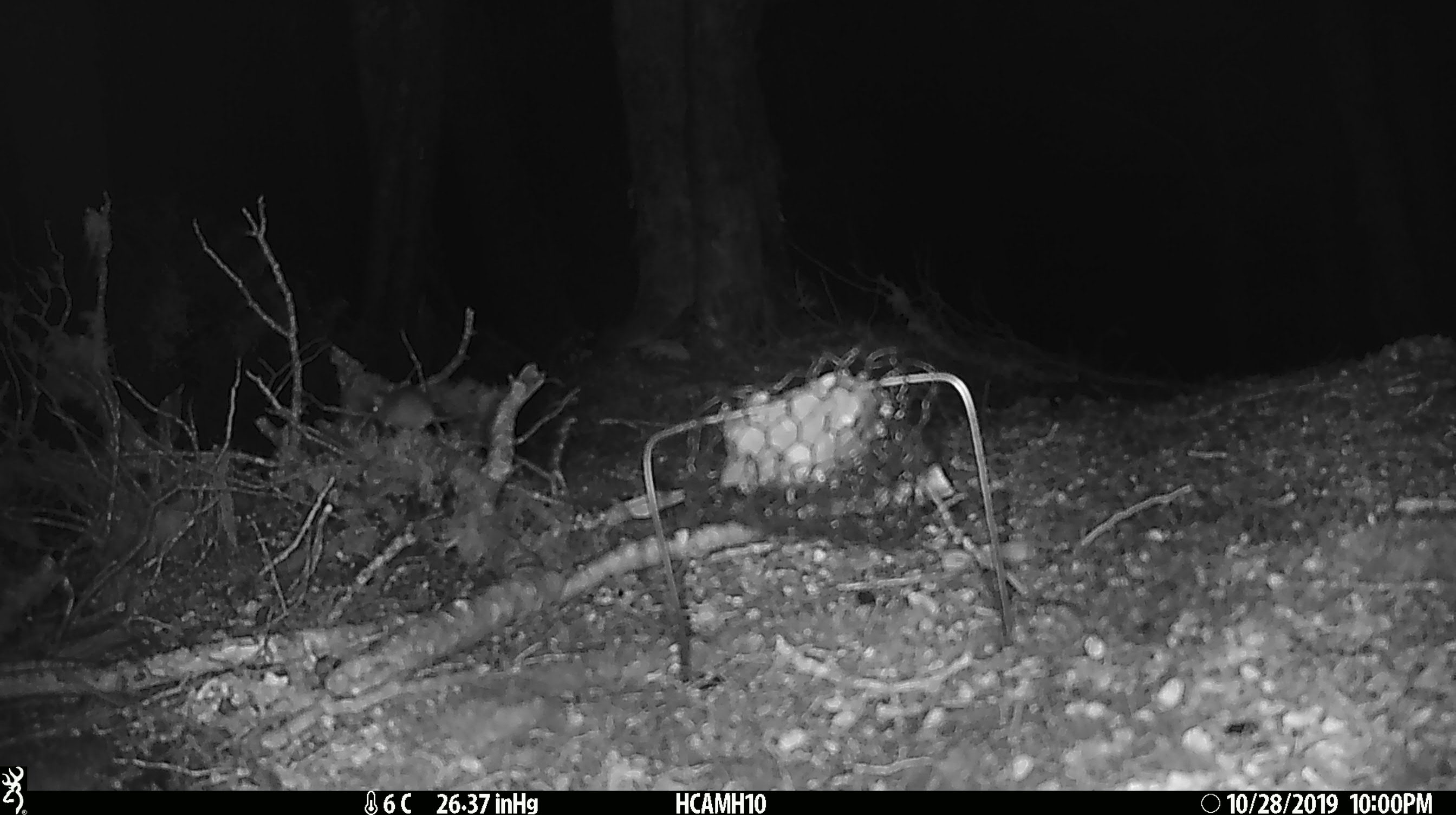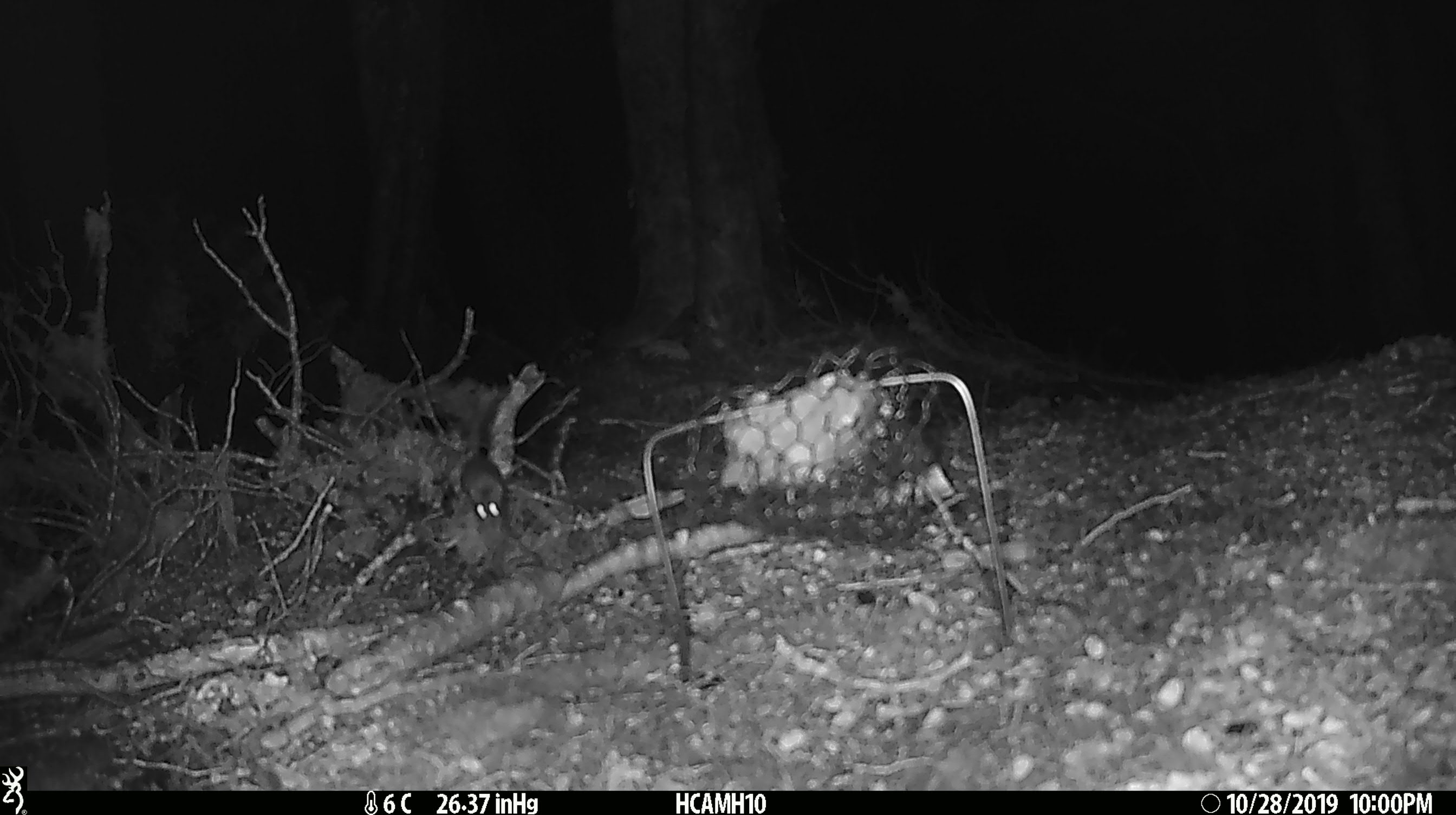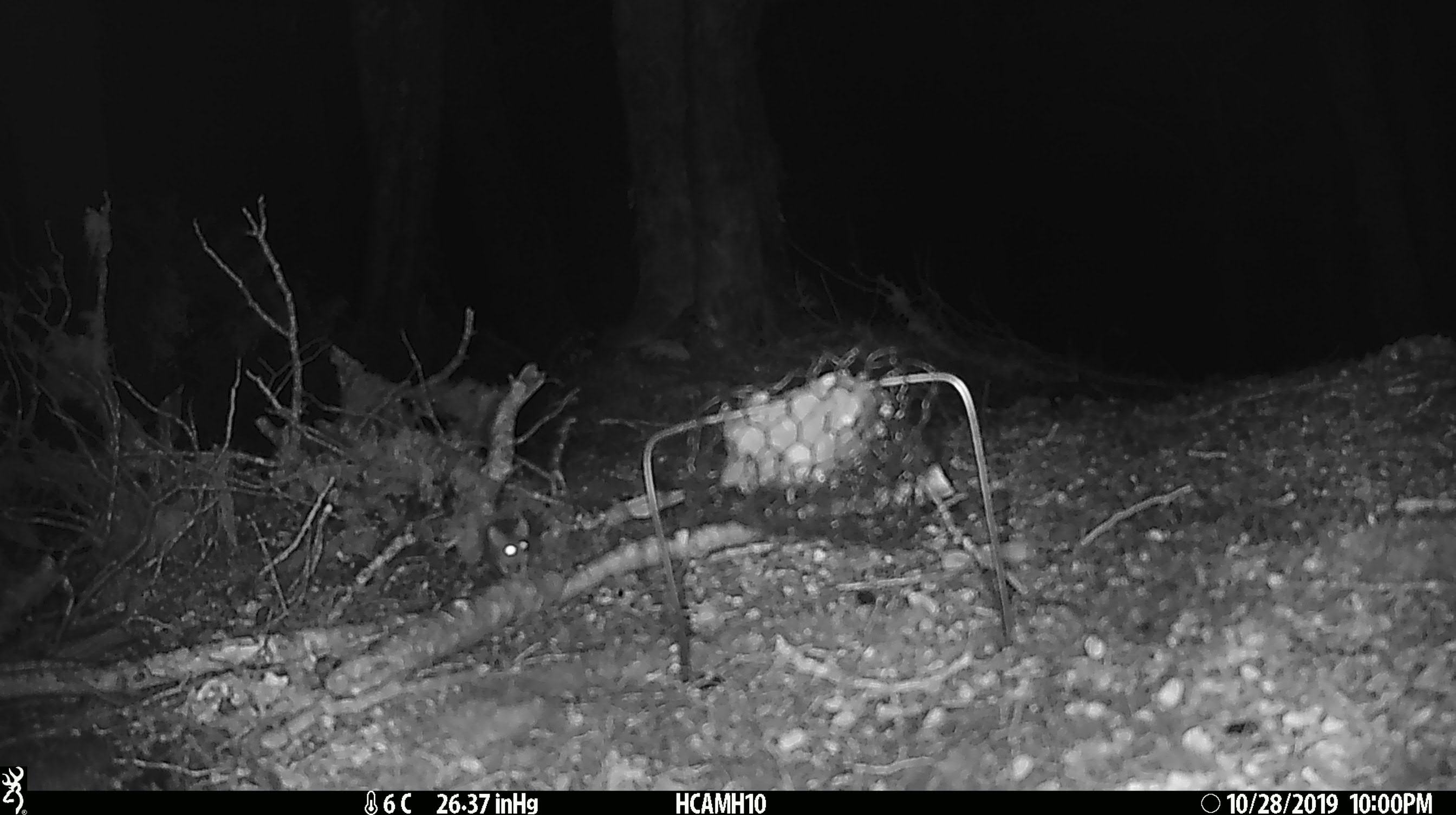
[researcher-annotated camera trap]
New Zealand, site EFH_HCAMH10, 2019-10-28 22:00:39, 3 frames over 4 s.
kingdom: Animalia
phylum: Chordata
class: Mammalia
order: Rodentia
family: Muridae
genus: Mus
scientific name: Mus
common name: mouse